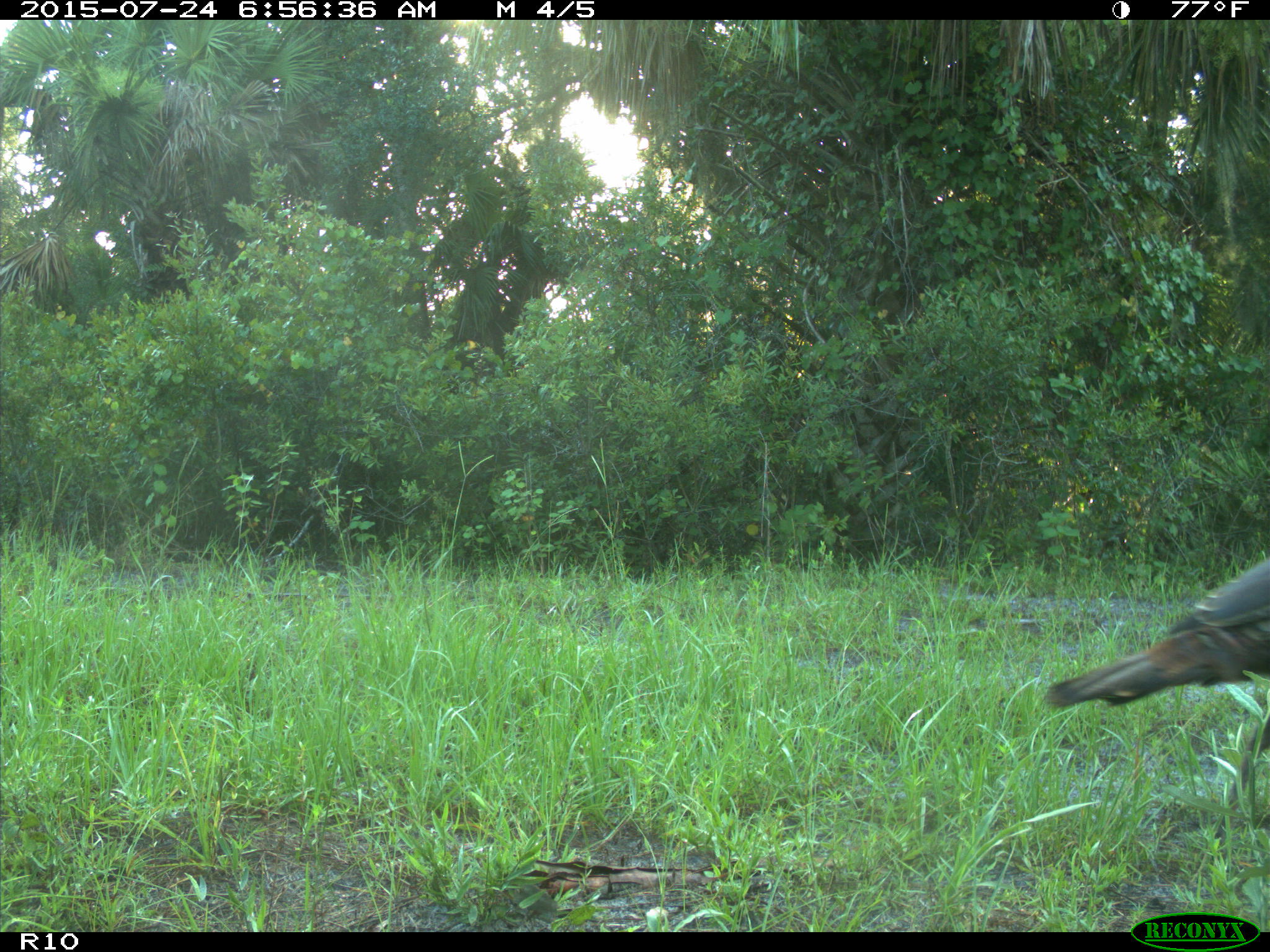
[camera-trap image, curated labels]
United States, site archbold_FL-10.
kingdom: Animalia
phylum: Chordata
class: Aves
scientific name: Aves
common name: birds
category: unidentified bird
Unidentified bird (birds) (Aves).